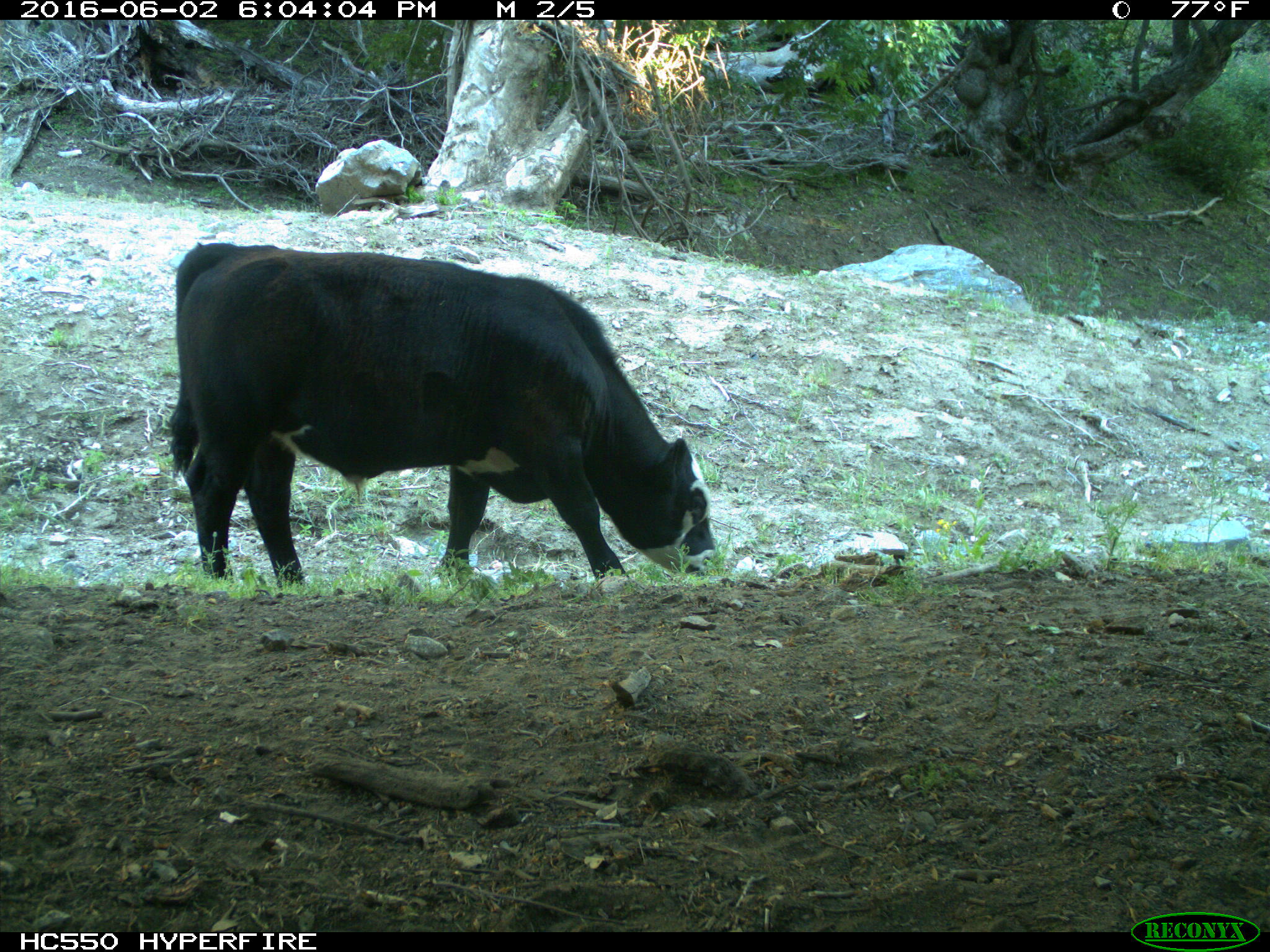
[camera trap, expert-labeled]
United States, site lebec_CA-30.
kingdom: Animalia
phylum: Chordata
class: Mammalia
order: Artiodactyla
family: Bovidae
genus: Bos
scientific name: Bos taurus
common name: domestic cow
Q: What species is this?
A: Bos taurus (domestic cow).